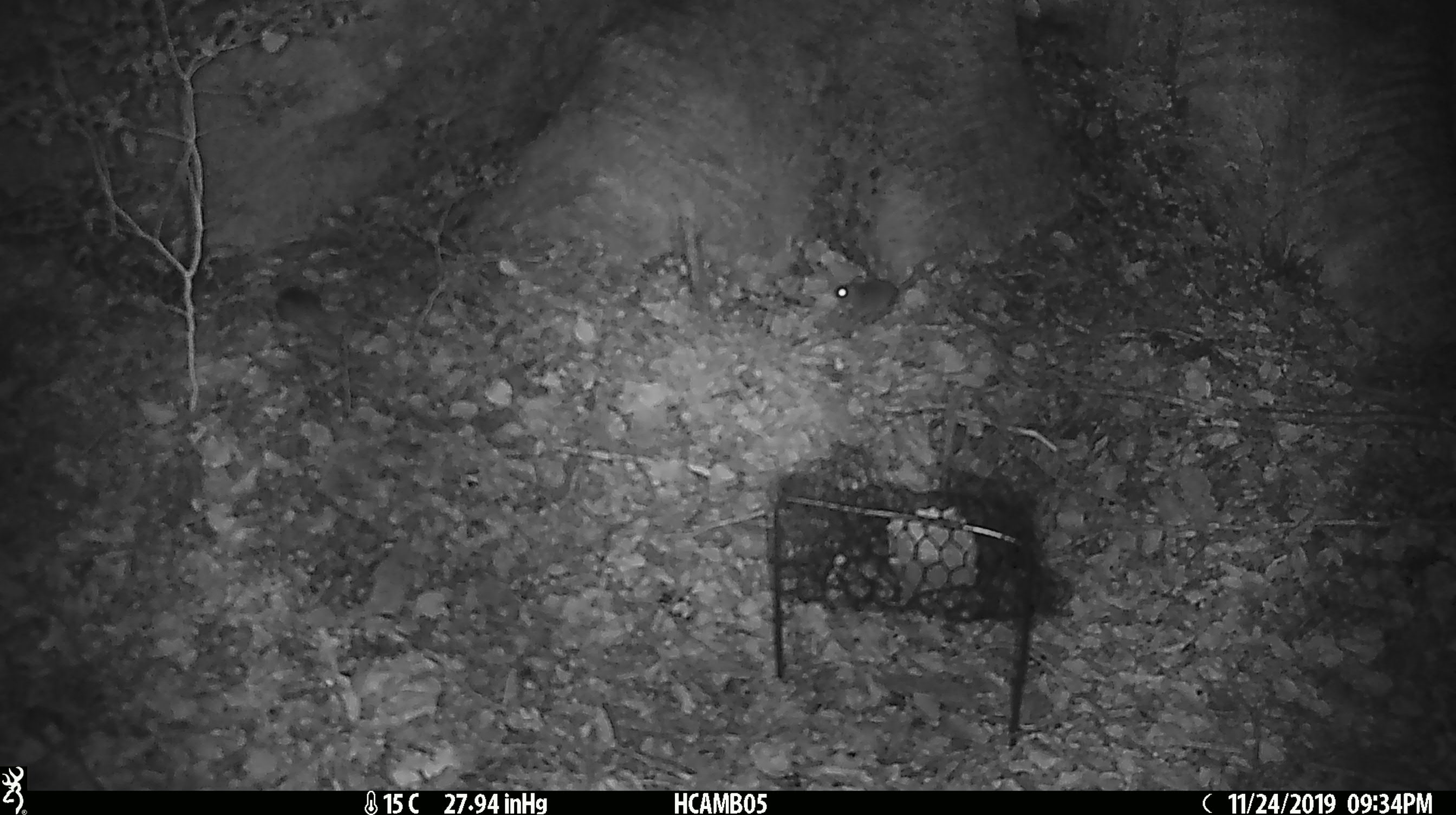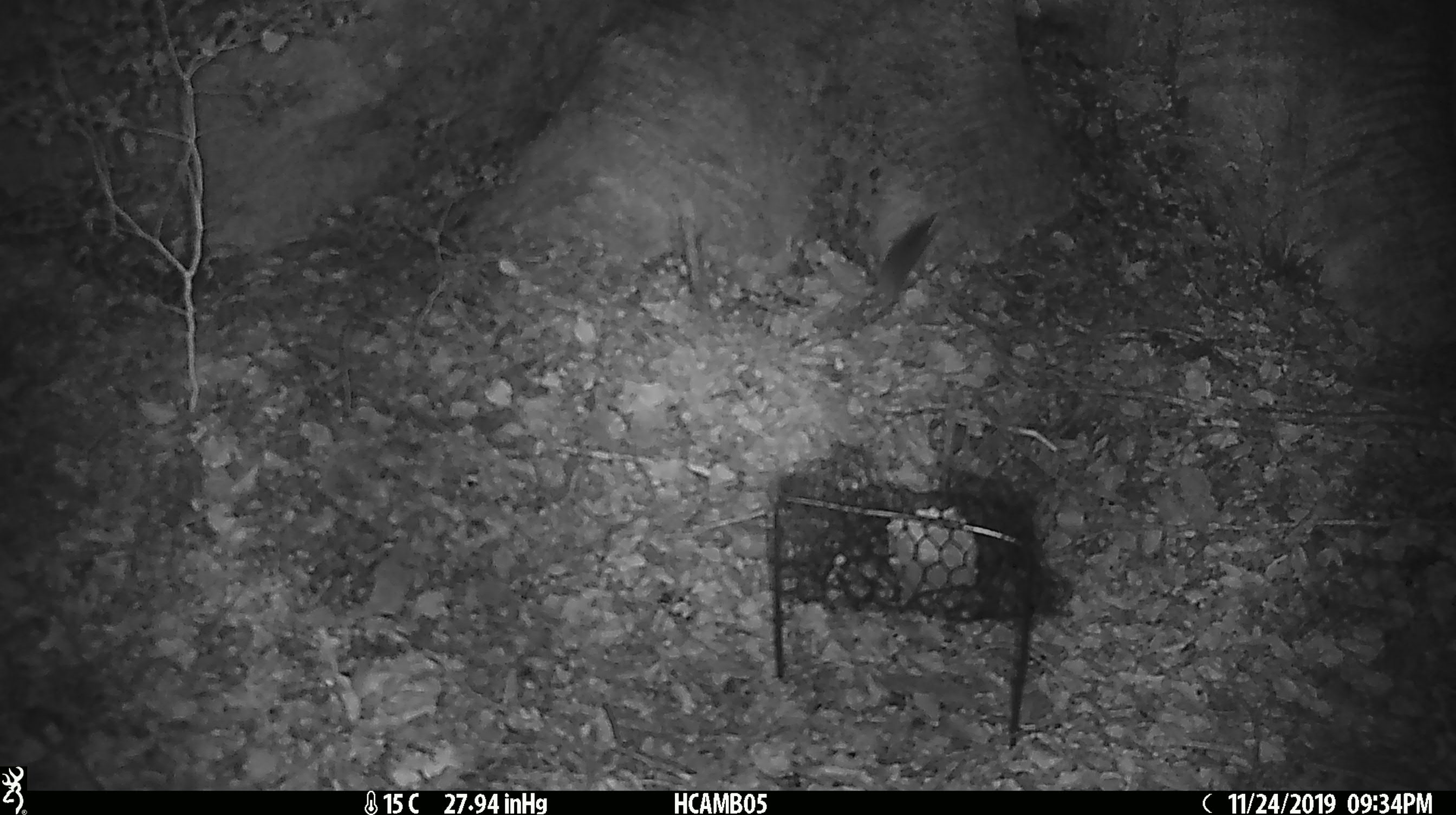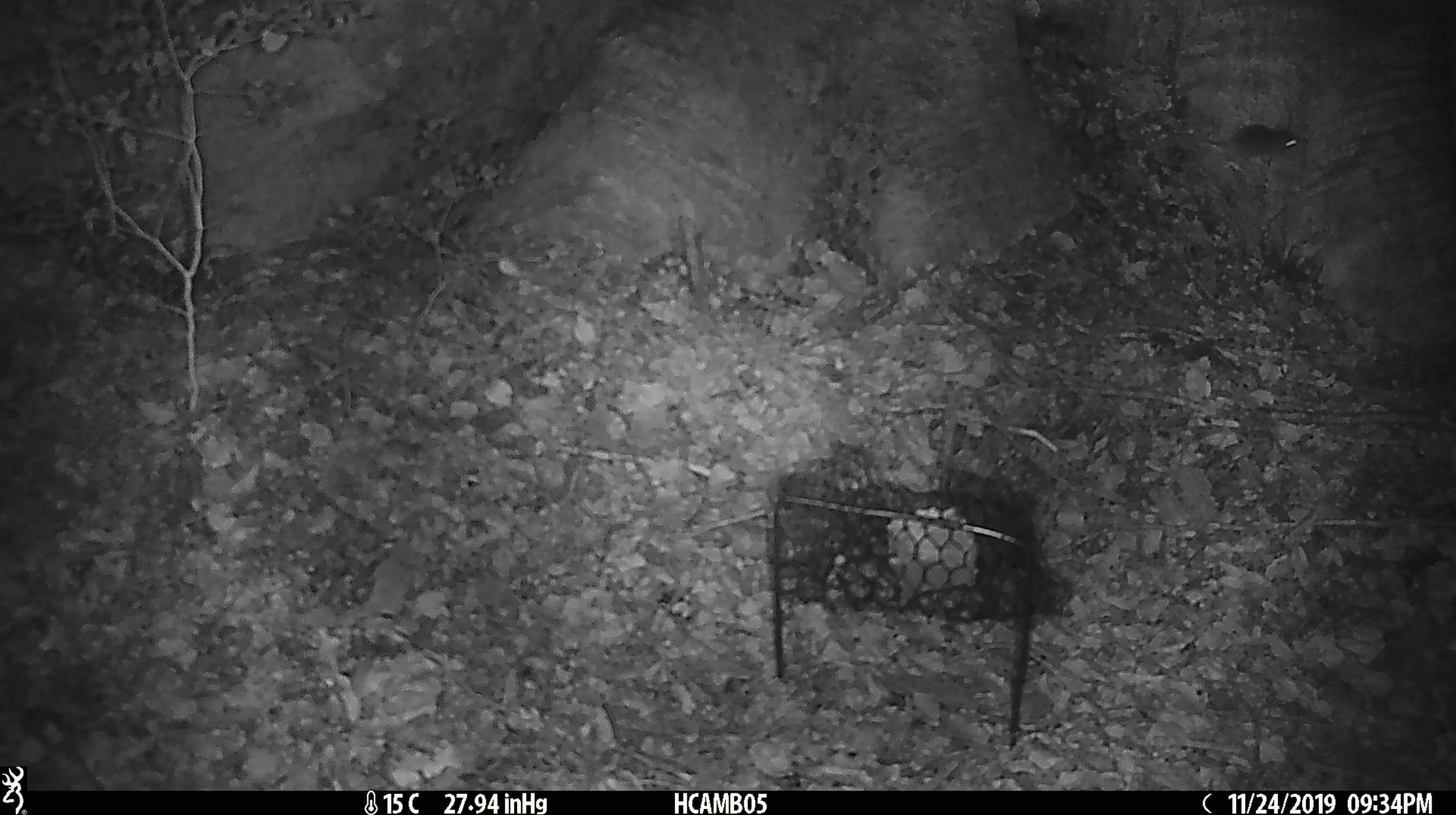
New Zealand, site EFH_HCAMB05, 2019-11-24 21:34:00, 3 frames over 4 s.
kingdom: Animalia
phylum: Chordata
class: Mammalia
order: Rodentia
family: Muridae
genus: Mus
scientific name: Mus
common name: mouse